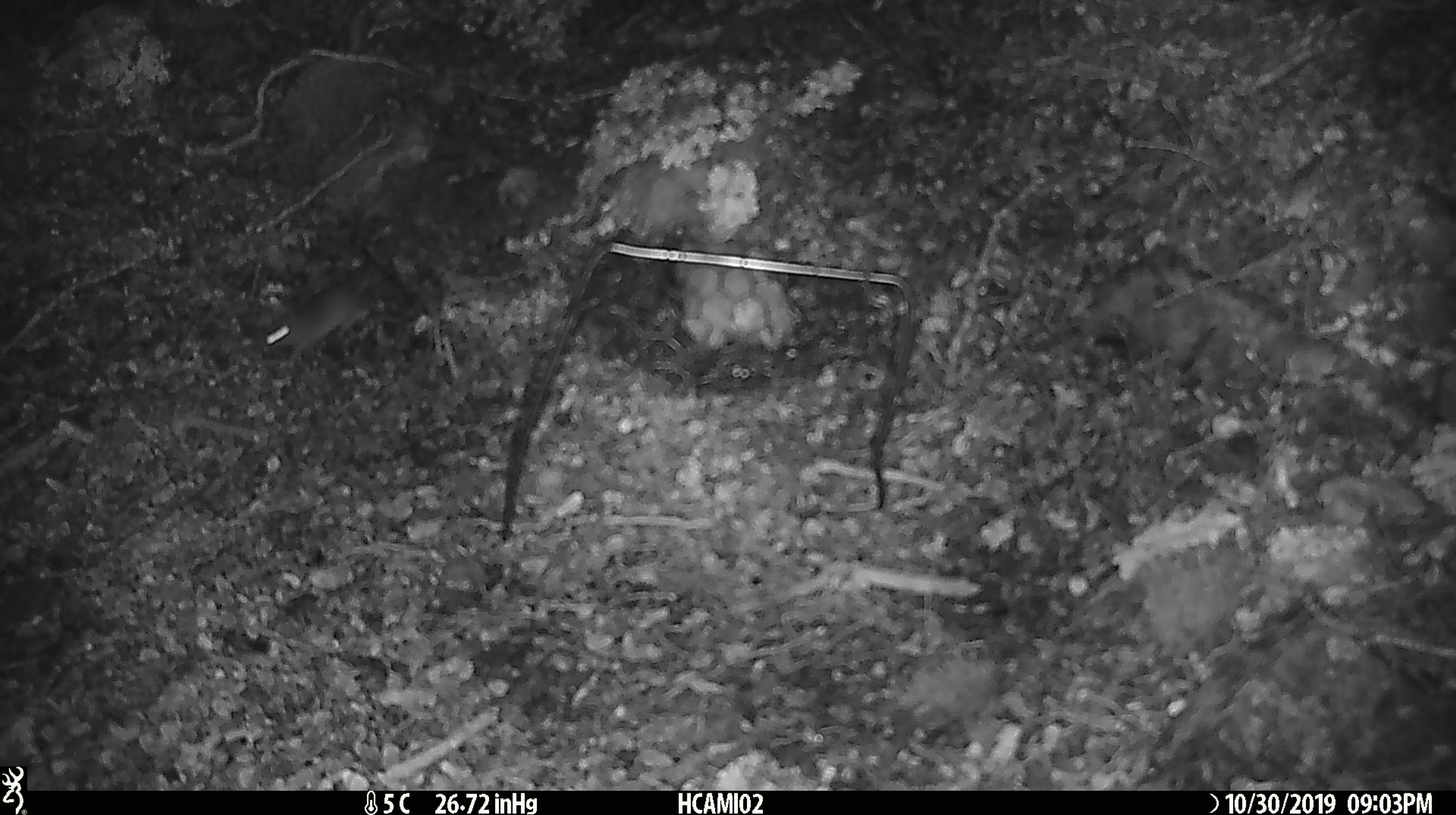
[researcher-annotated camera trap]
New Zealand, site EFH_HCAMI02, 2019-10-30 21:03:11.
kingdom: Animalia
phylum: Chordata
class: Mammalia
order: Rodentia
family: Muridae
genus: Mus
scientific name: Mus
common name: mouse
Mouse (Mus).